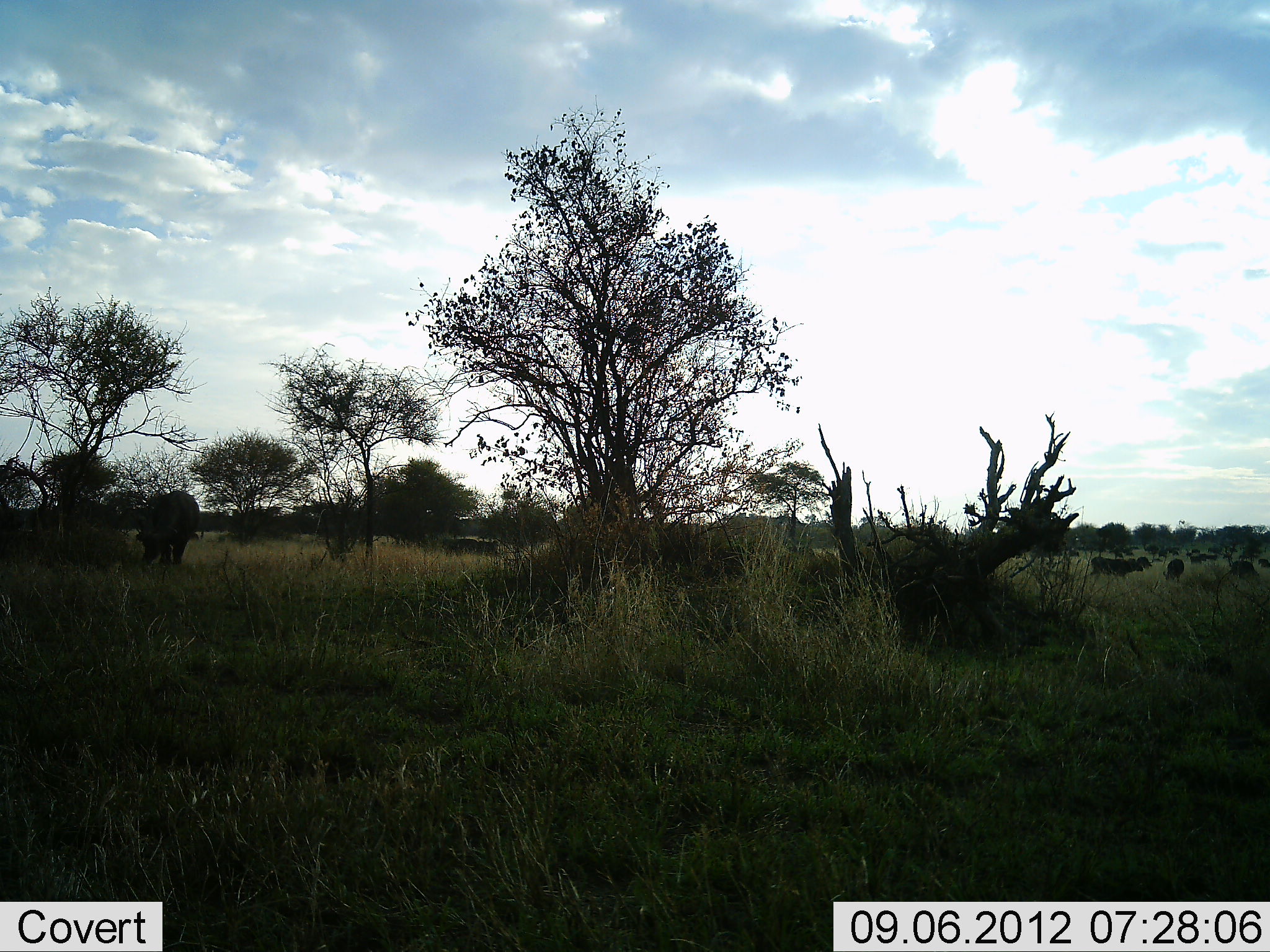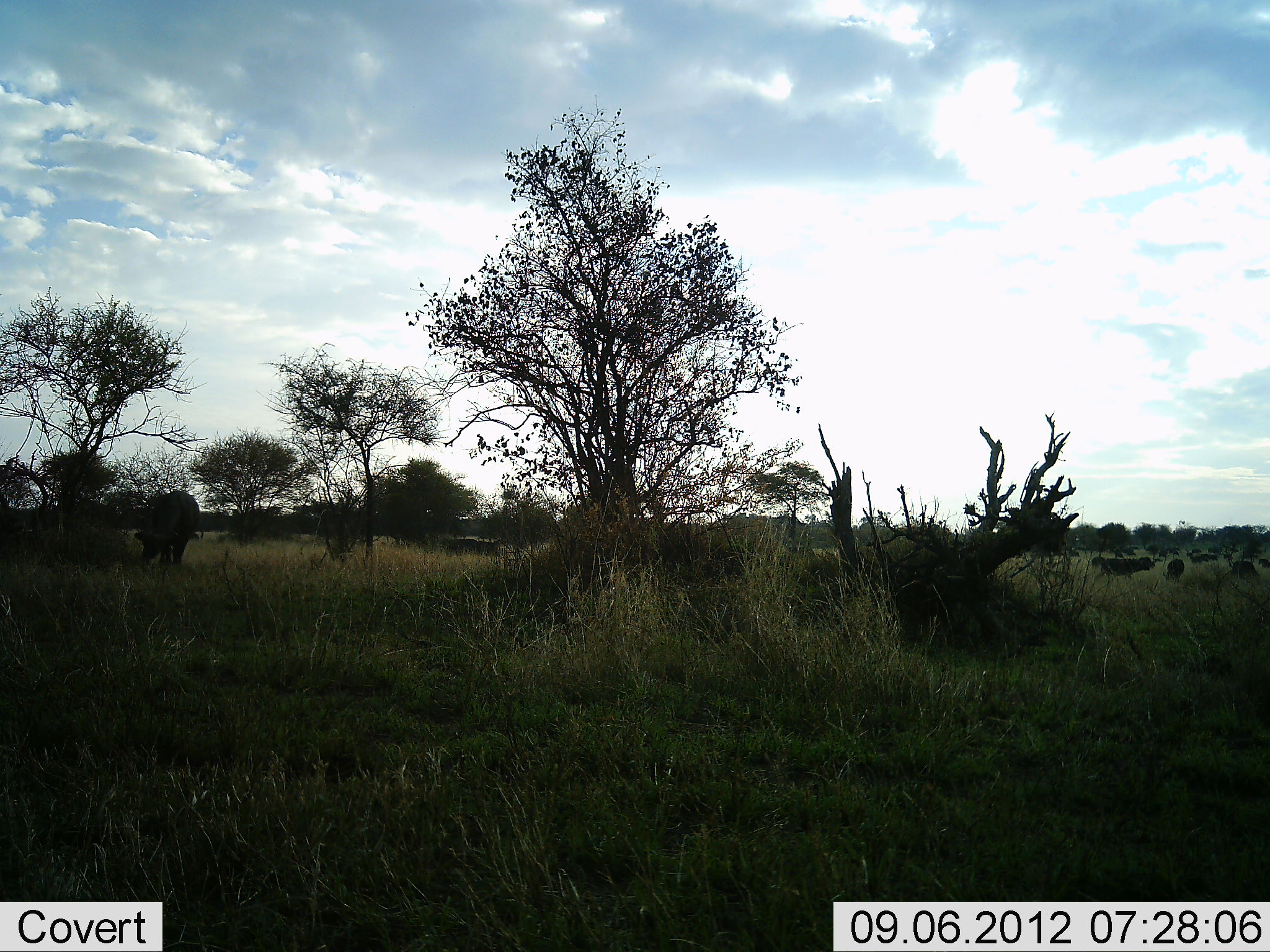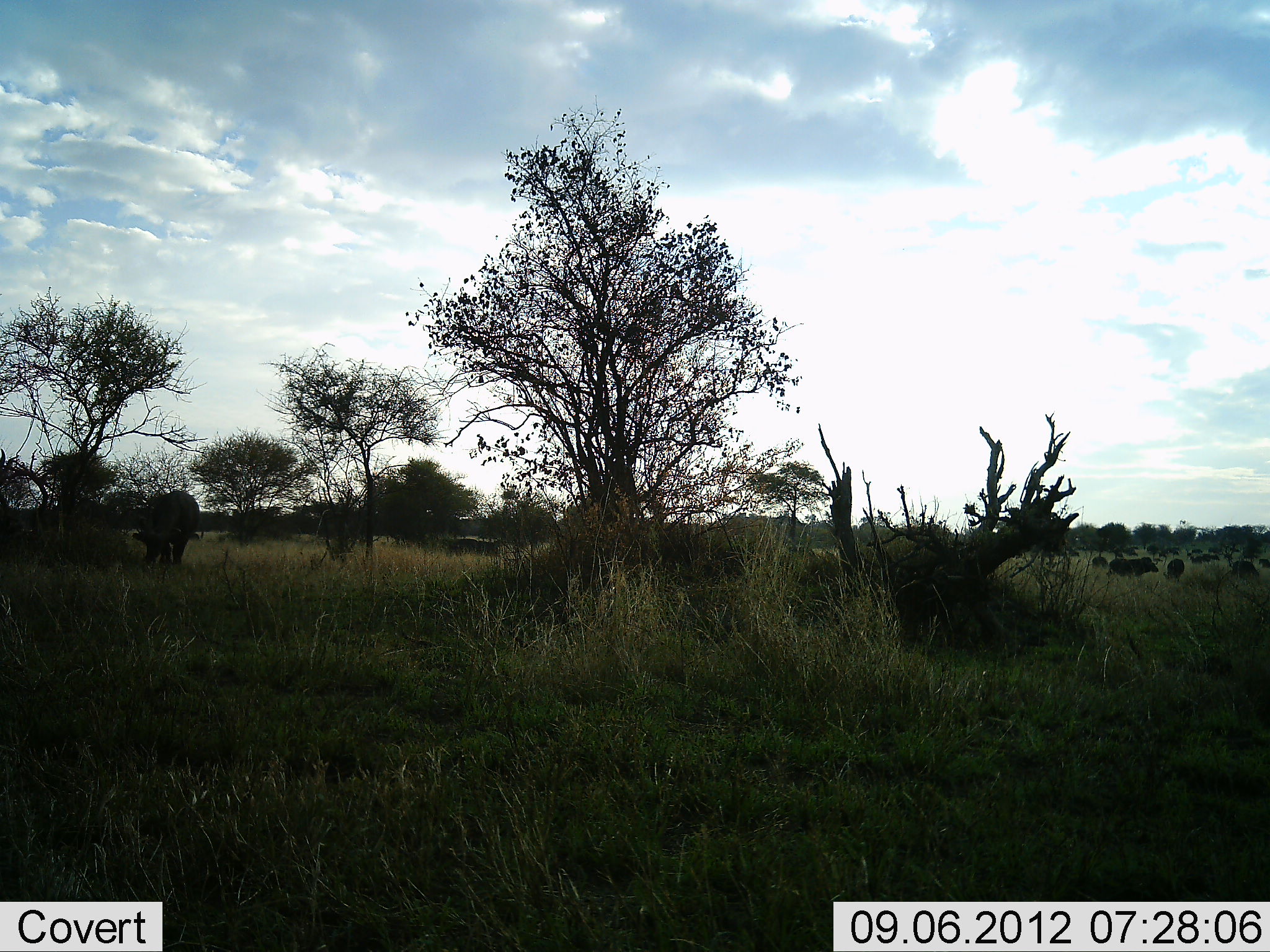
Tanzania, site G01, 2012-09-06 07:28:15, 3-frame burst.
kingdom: Animalia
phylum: Chordata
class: Mammalia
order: Artiodactyla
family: Bovidae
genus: Syncerus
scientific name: Syncerus caffer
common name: cape buffalo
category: buffalo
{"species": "buffalo (cape buffalo) (Syncerus caffer)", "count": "11-50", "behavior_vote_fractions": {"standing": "50%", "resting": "0%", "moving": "20%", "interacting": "0%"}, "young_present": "0%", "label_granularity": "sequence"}